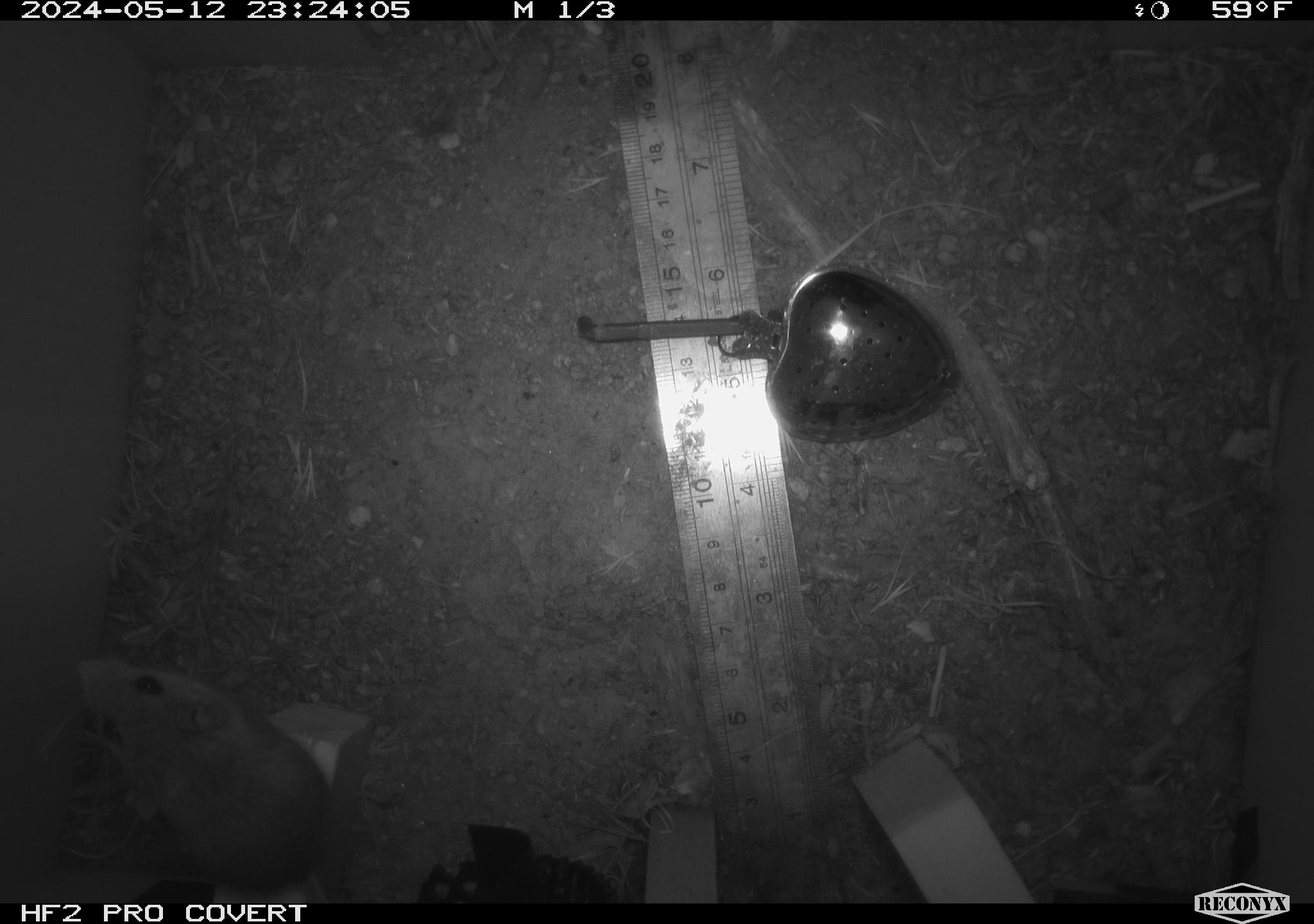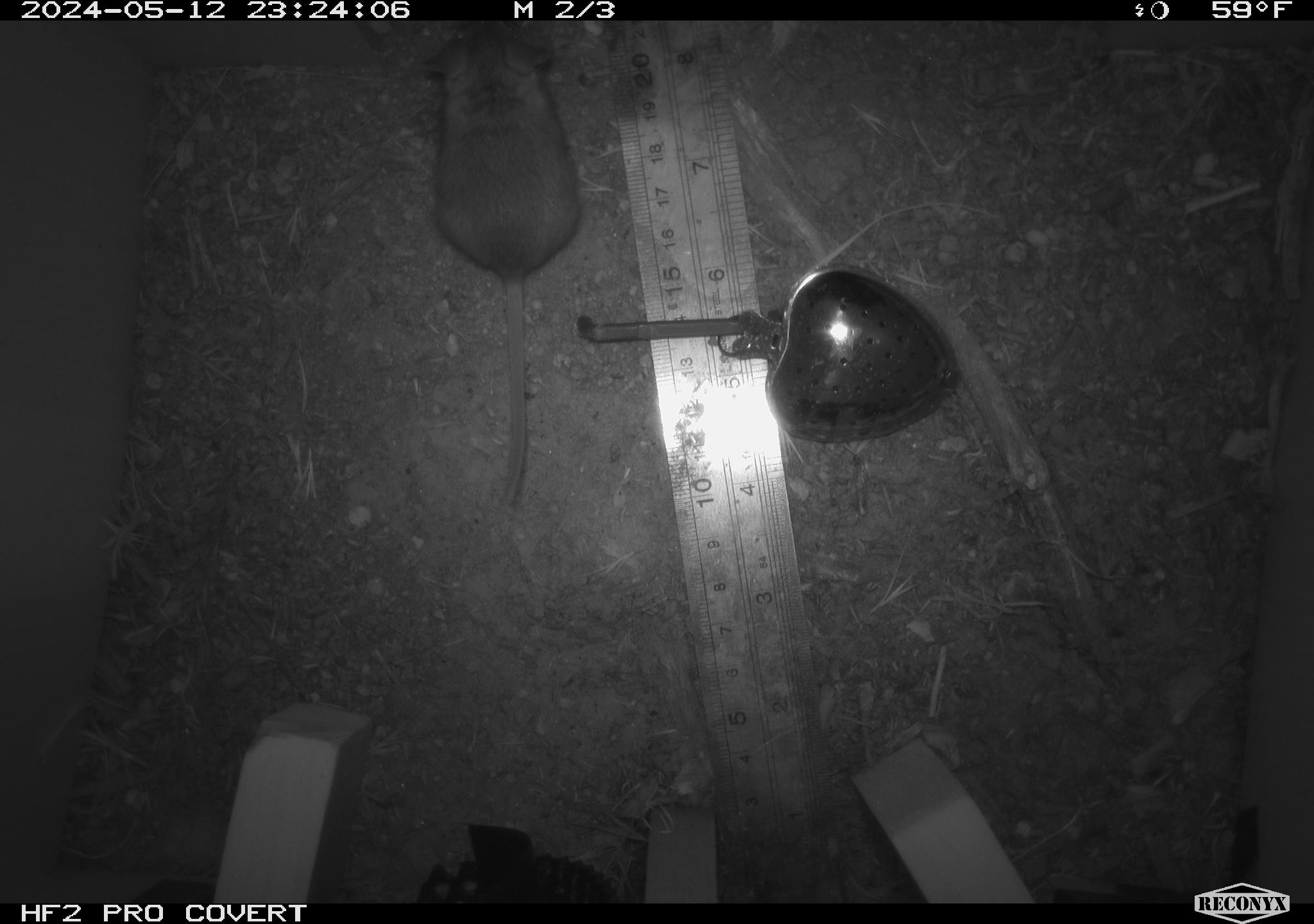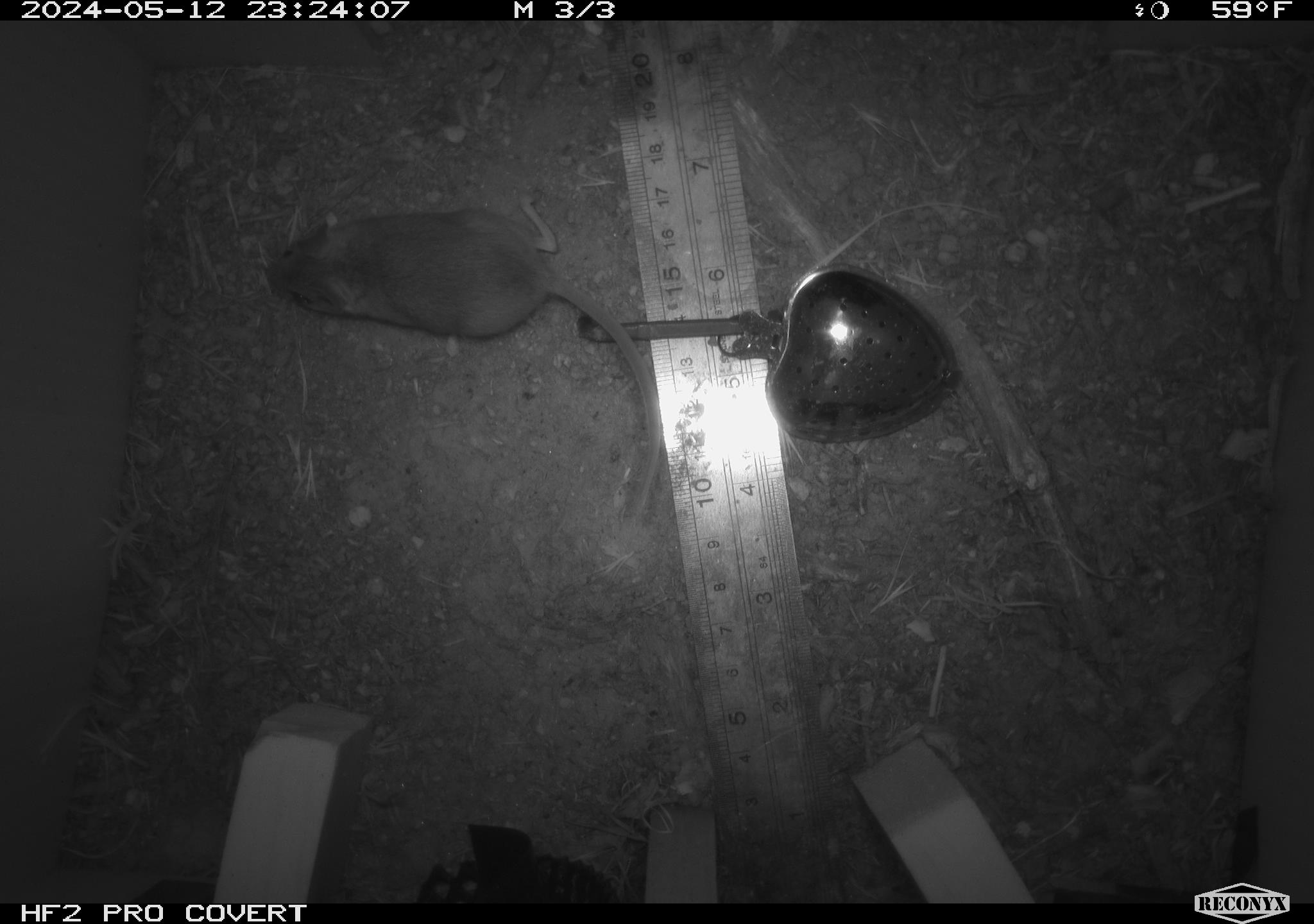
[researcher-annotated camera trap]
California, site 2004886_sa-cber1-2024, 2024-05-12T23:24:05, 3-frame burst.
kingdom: Animalia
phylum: Chordata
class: Mammalia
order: Rodentia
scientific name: Rodentia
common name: mouse species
Mouse species (Rodentia).